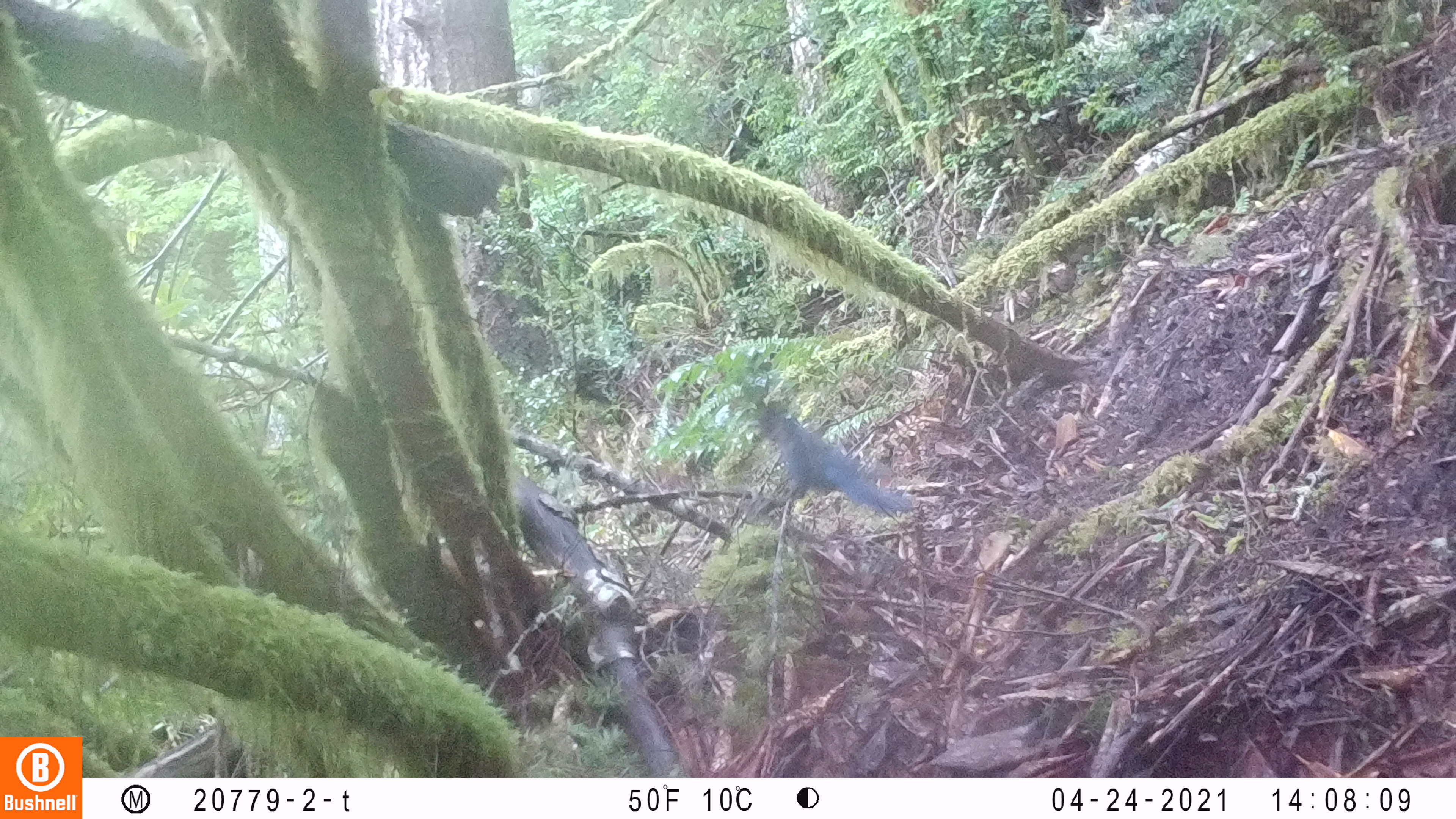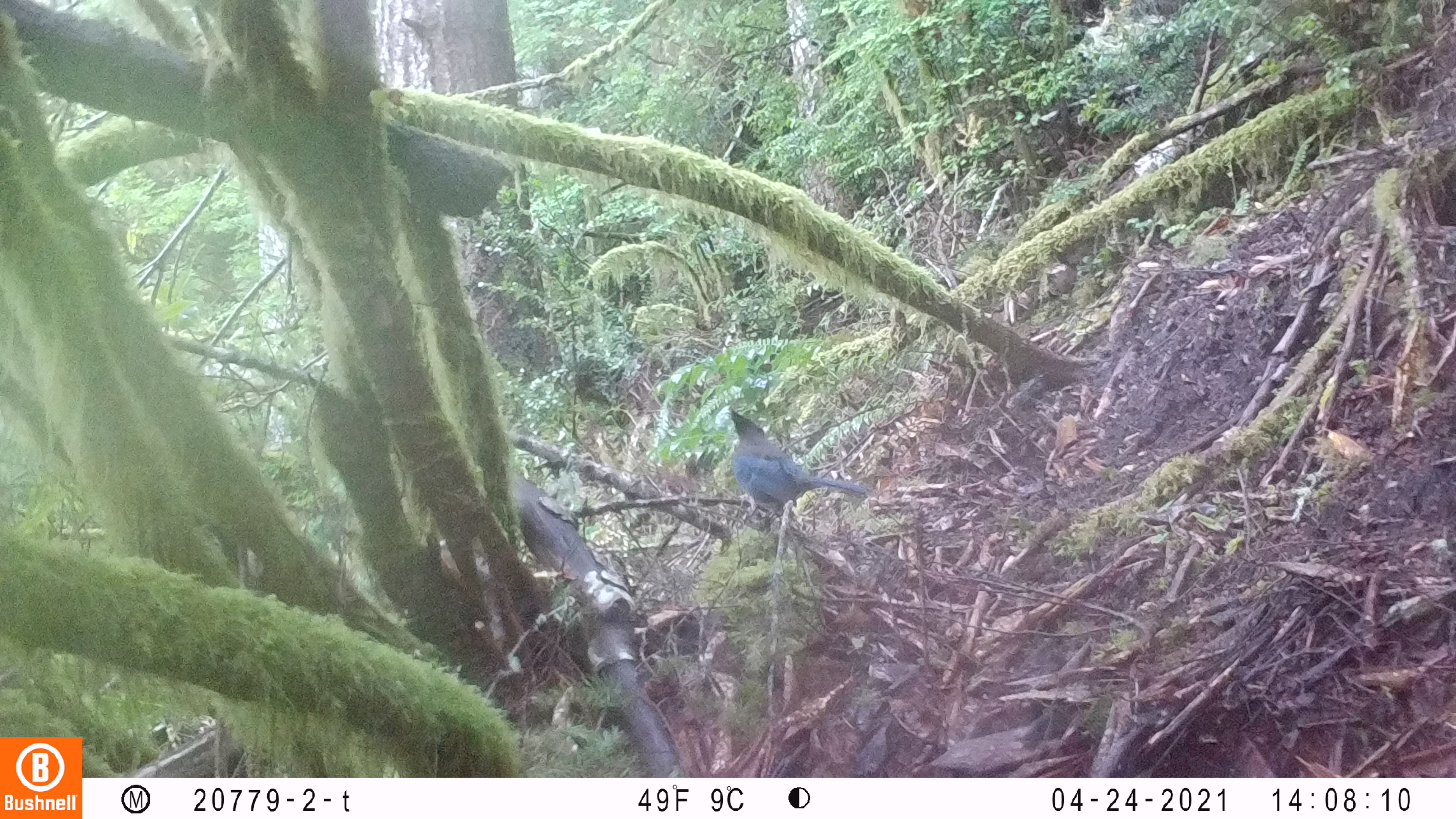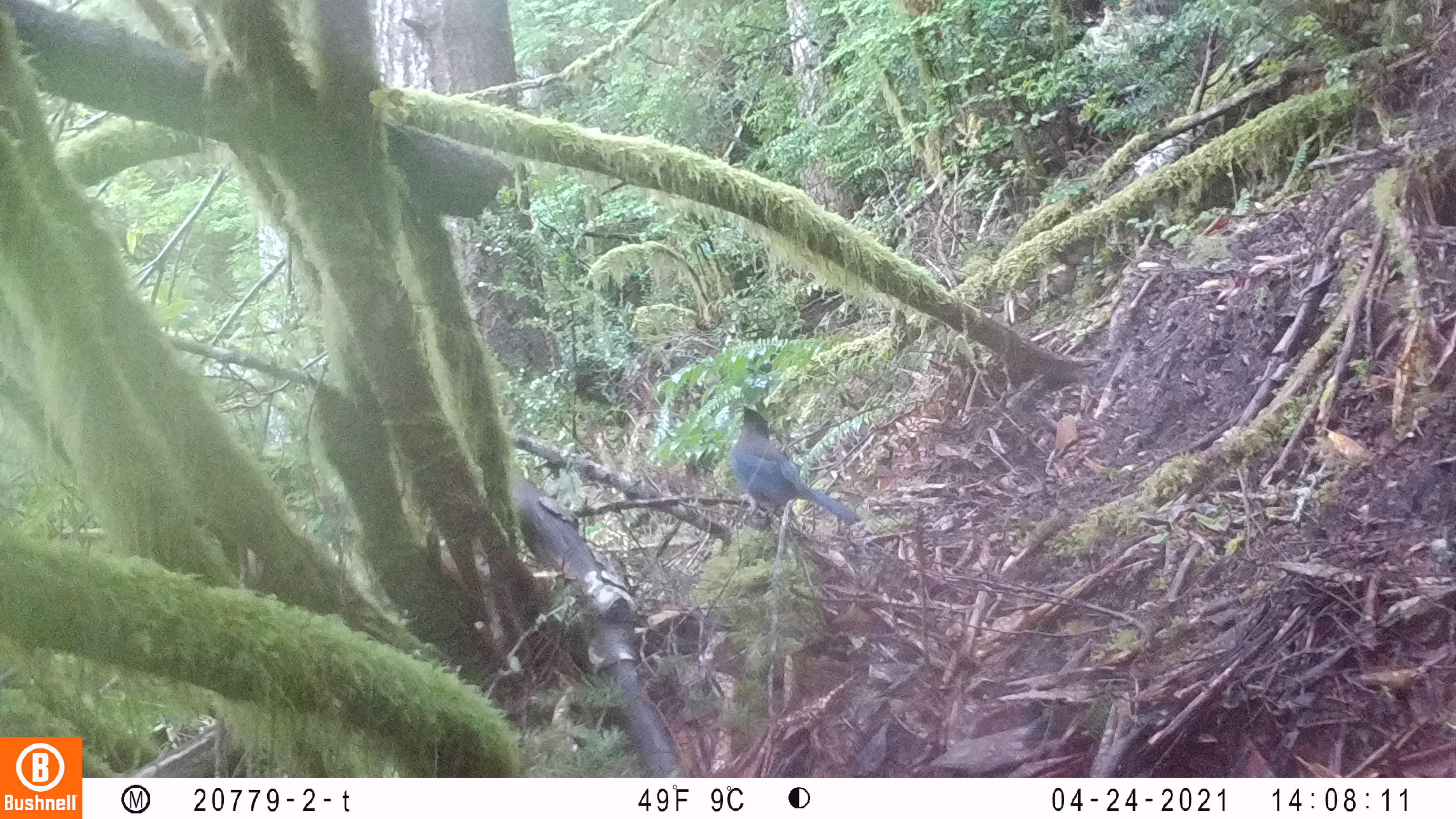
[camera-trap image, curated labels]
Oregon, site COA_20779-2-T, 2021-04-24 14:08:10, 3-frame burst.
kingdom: Animalia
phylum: Chordata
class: Aves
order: Passeriformes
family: Corvidae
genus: Cyanocitta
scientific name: Cyanocitta stelleri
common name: steller's jay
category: stellers jay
Stellers jay (steller's jay) (Cyanocitta stelleri).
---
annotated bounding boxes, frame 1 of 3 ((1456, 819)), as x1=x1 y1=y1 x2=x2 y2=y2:
stellers jay: x1=704 y1=367 x2=965 y2=555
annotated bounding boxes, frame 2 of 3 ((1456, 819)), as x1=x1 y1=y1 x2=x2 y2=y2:
stellers jay: x1=700 y1=387 x2=911 y2=543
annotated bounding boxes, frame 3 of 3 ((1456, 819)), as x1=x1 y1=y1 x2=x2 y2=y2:
stellers jay: x1=707 y1=386 x2=881 y2=550